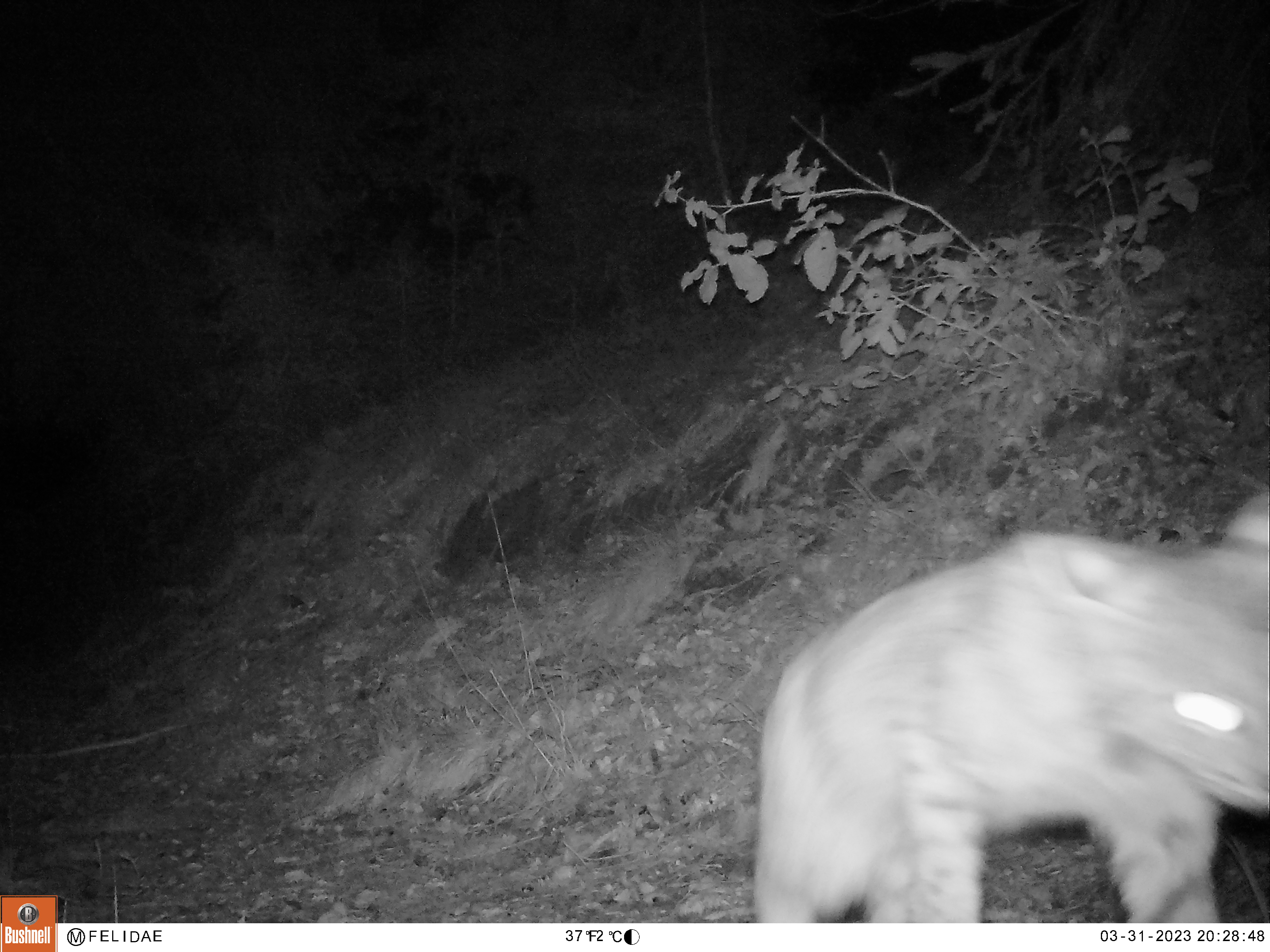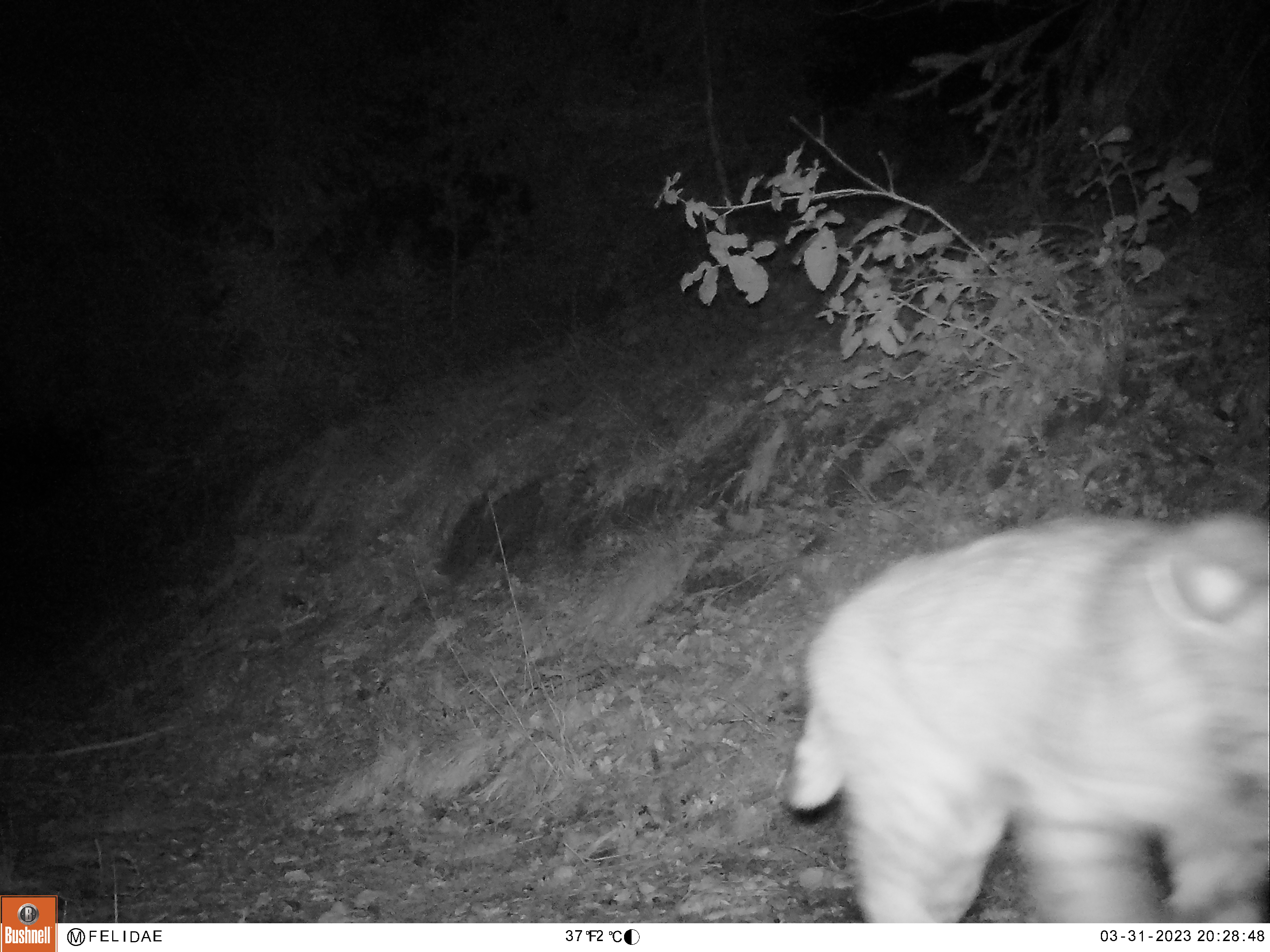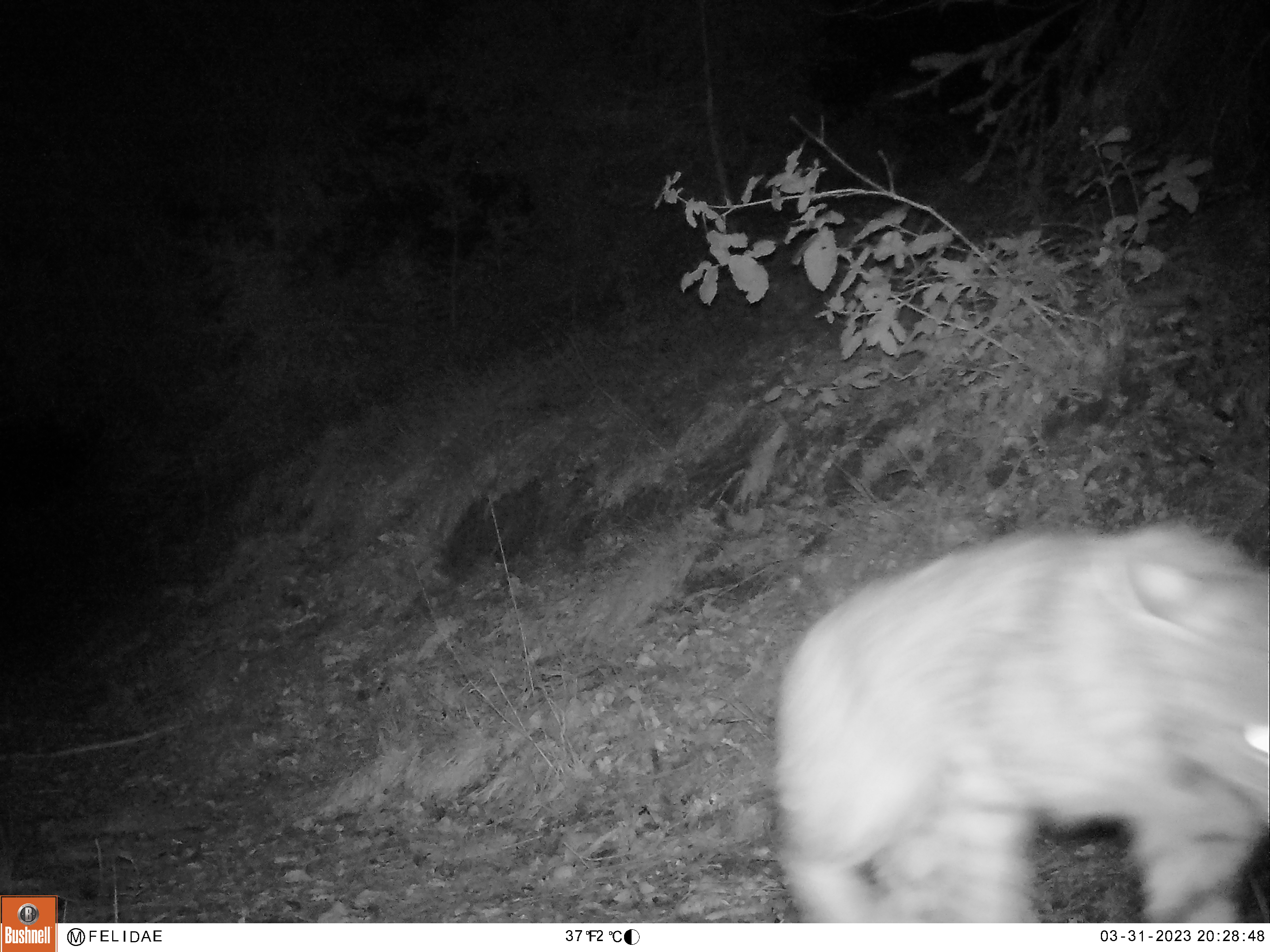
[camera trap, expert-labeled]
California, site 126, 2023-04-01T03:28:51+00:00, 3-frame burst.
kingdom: Animalia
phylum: Chordata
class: Mammalia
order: Carnivora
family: Felidae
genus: Lynx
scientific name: Lynx rufus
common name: bobcat